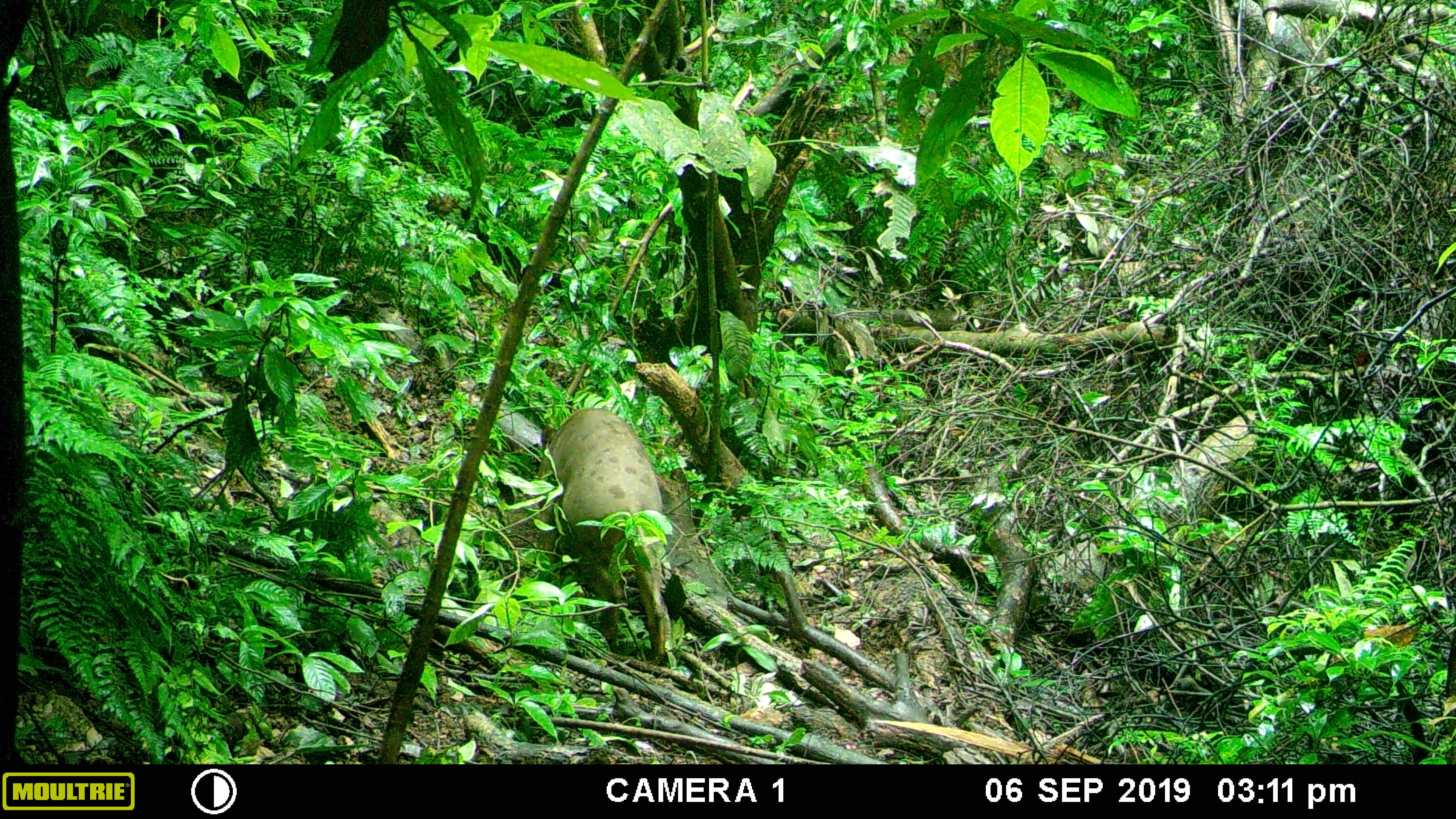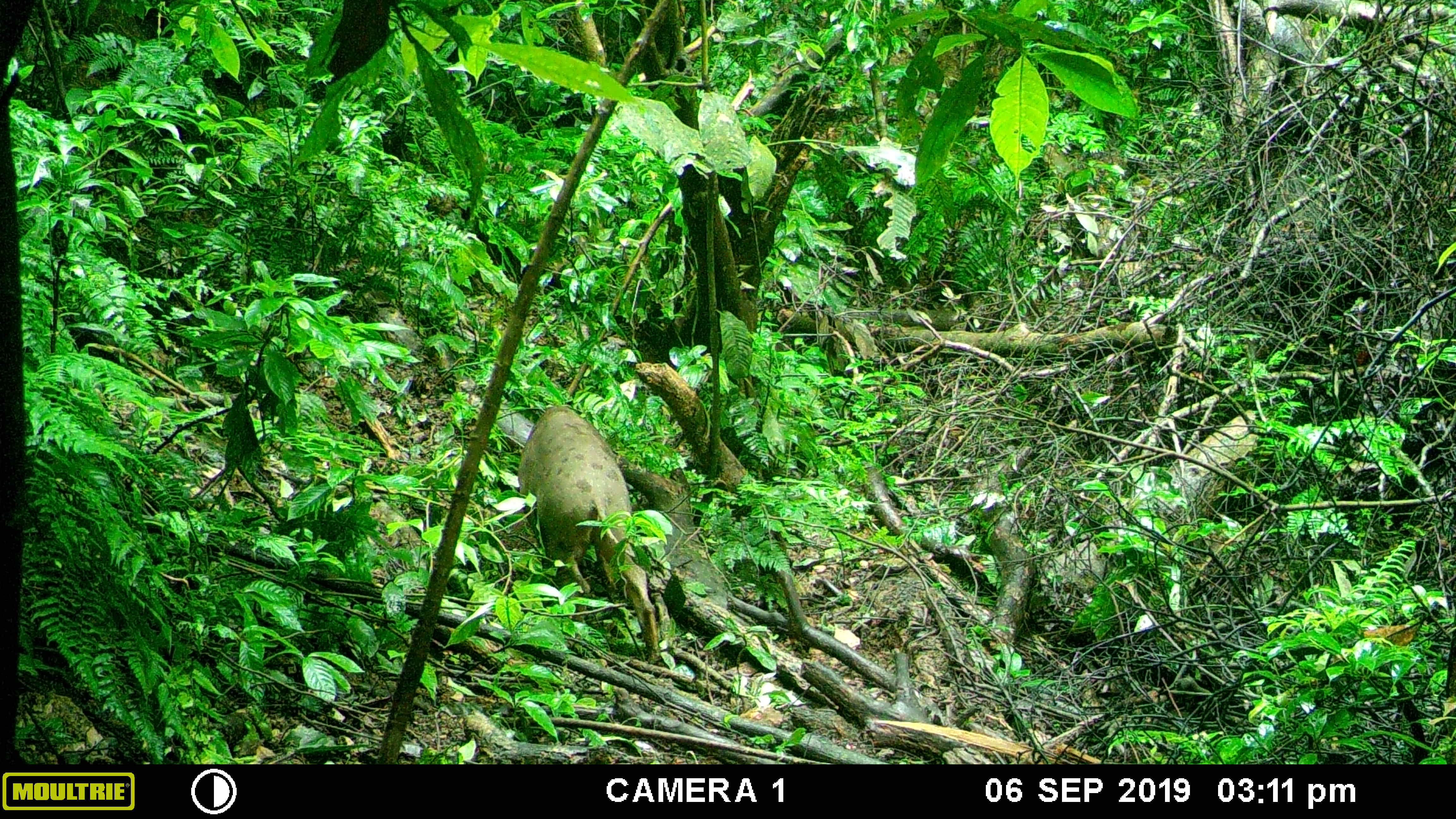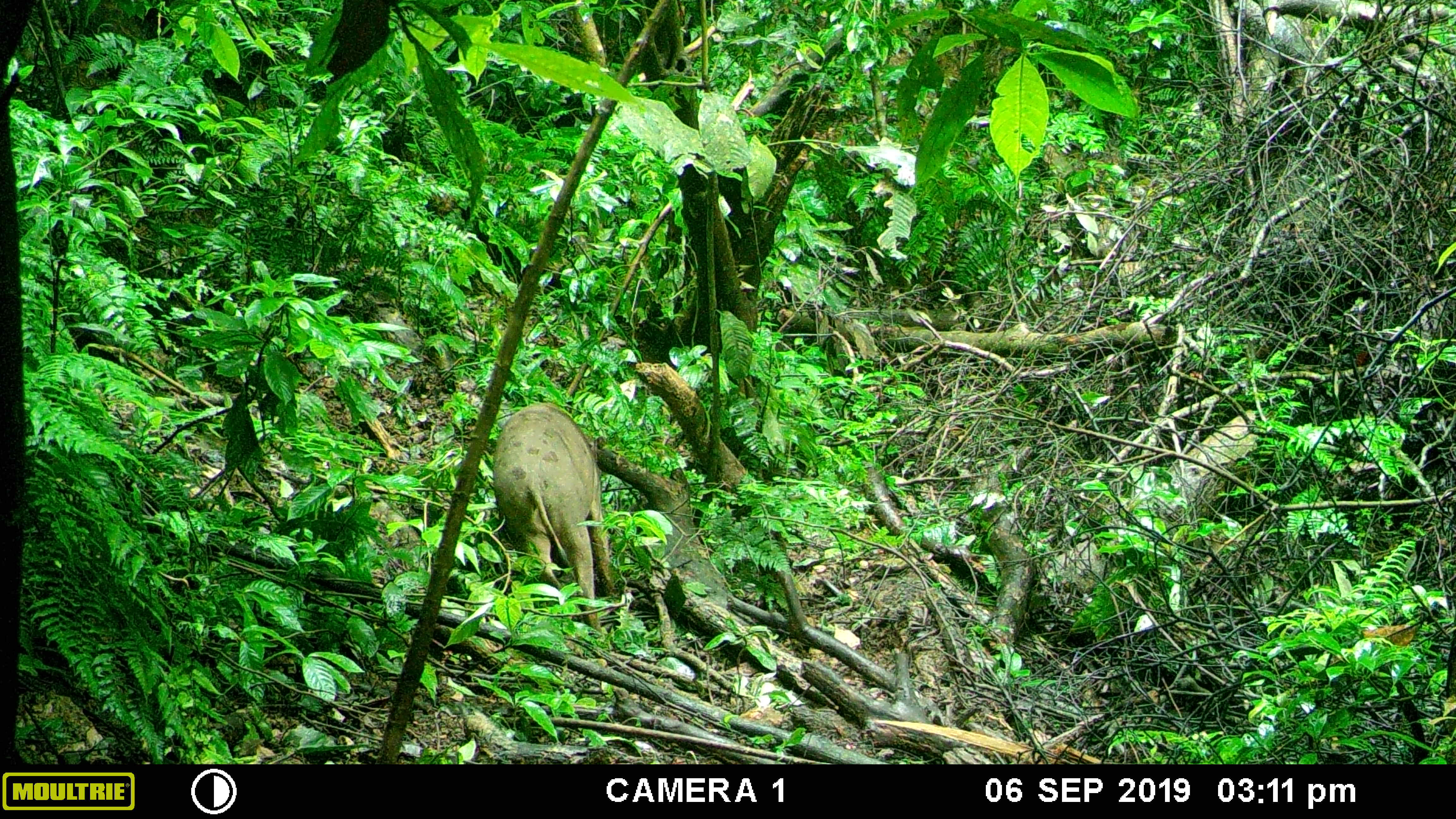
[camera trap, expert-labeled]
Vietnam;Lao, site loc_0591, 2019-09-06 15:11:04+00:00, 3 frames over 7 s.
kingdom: Animalia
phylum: Chordata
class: Mammalia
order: Artiodactyla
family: Suidae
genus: Sus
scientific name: Sus scrofa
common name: eurasian wild pig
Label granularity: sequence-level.